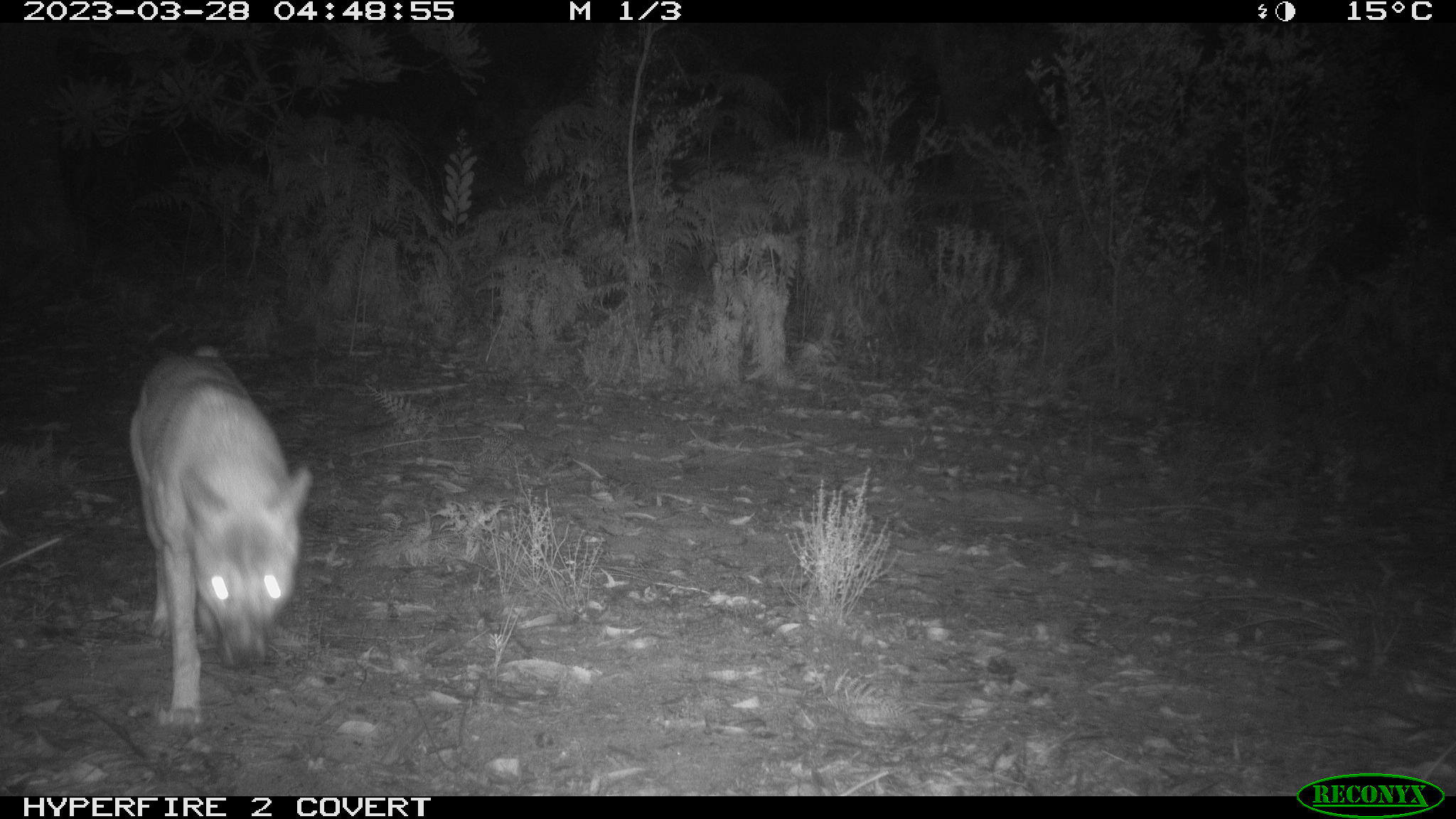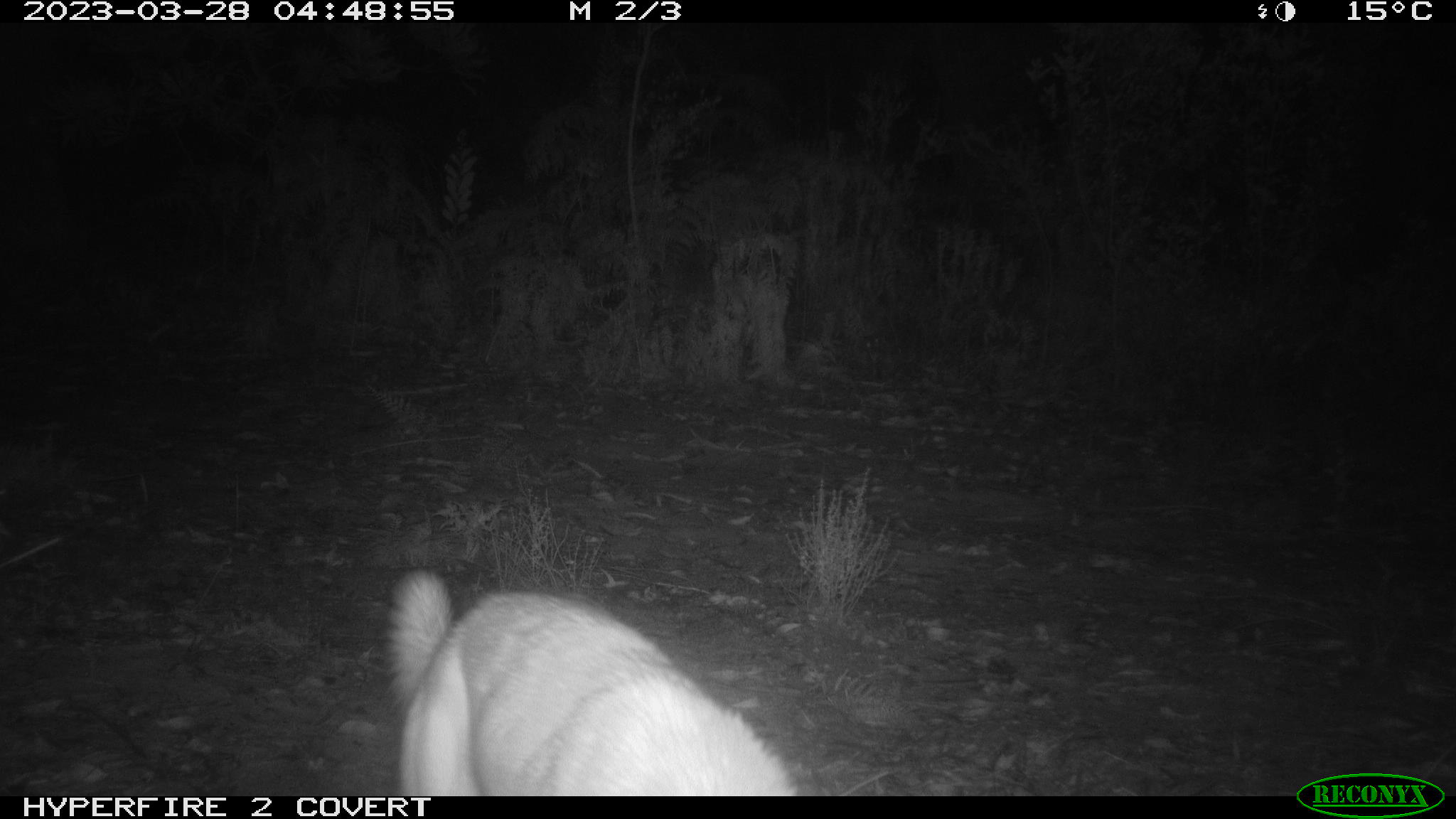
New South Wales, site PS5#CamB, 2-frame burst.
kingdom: Animalia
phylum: Chordata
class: Mammalia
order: Carnivora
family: Canidae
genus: Canis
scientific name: Canis familiaris dingo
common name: dingo